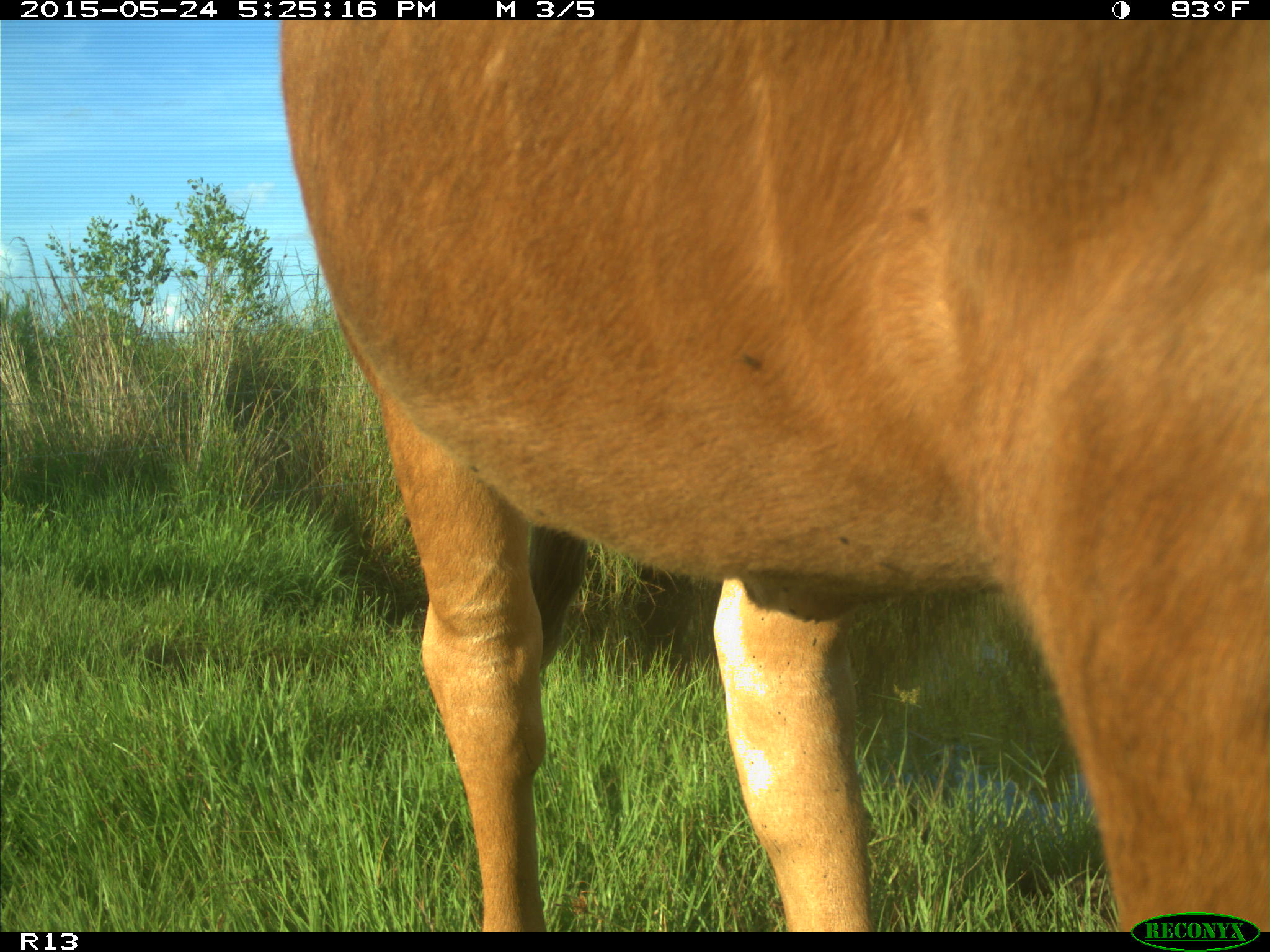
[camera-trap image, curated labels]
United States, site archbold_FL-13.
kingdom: Animalia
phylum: Chordata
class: Mammalia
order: Artiodactyla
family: Bovidae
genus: Bos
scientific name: Bos taurus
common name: domestic cow